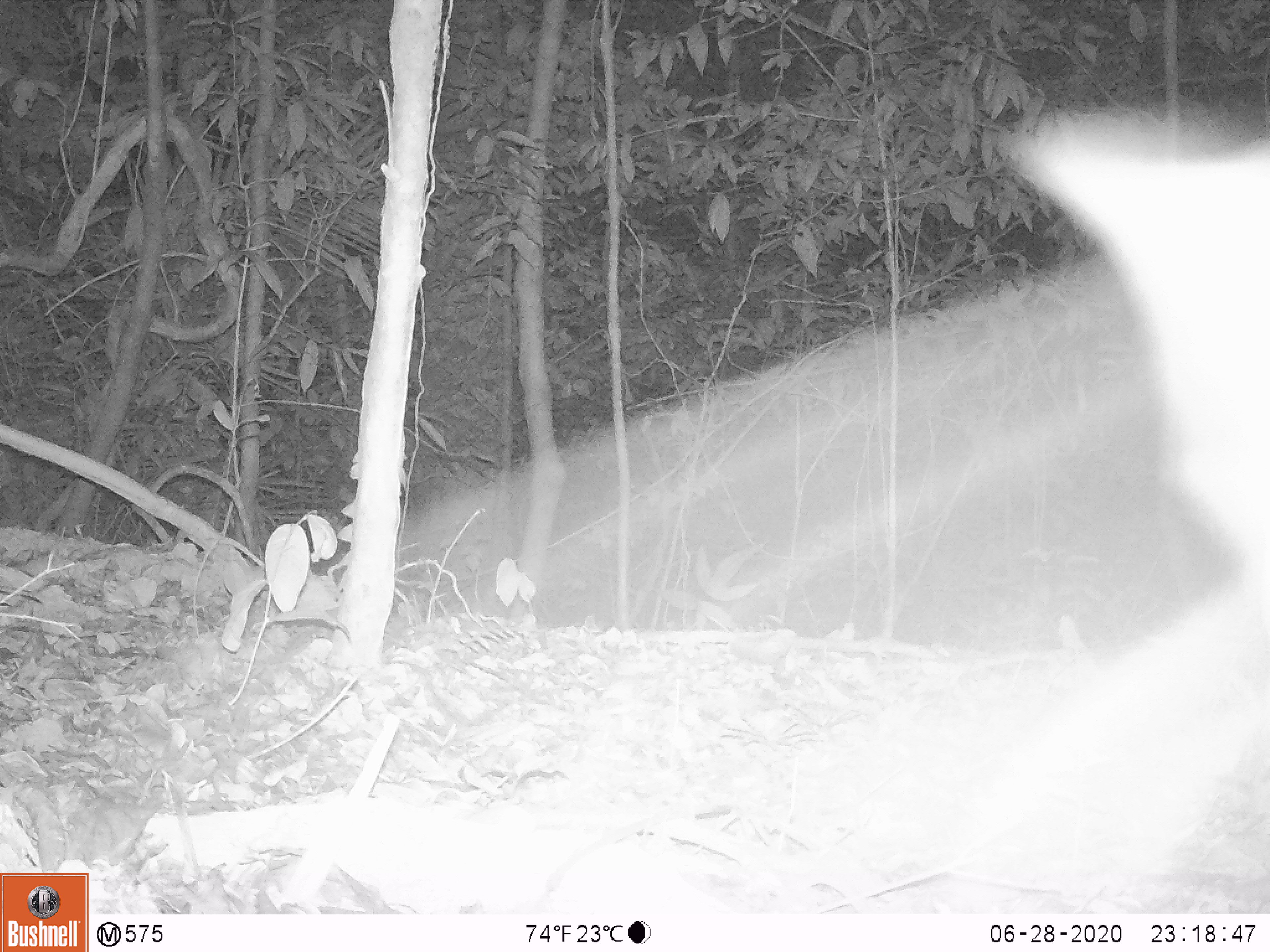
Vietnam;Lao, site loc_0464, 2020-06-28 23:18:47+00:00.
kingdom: Animalia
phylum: Chordata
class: Mammalia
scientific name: Mammalia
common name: mammal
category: unidentified small mammal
Unidentified small mammal (mammal) (Mammalia). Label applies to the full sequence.